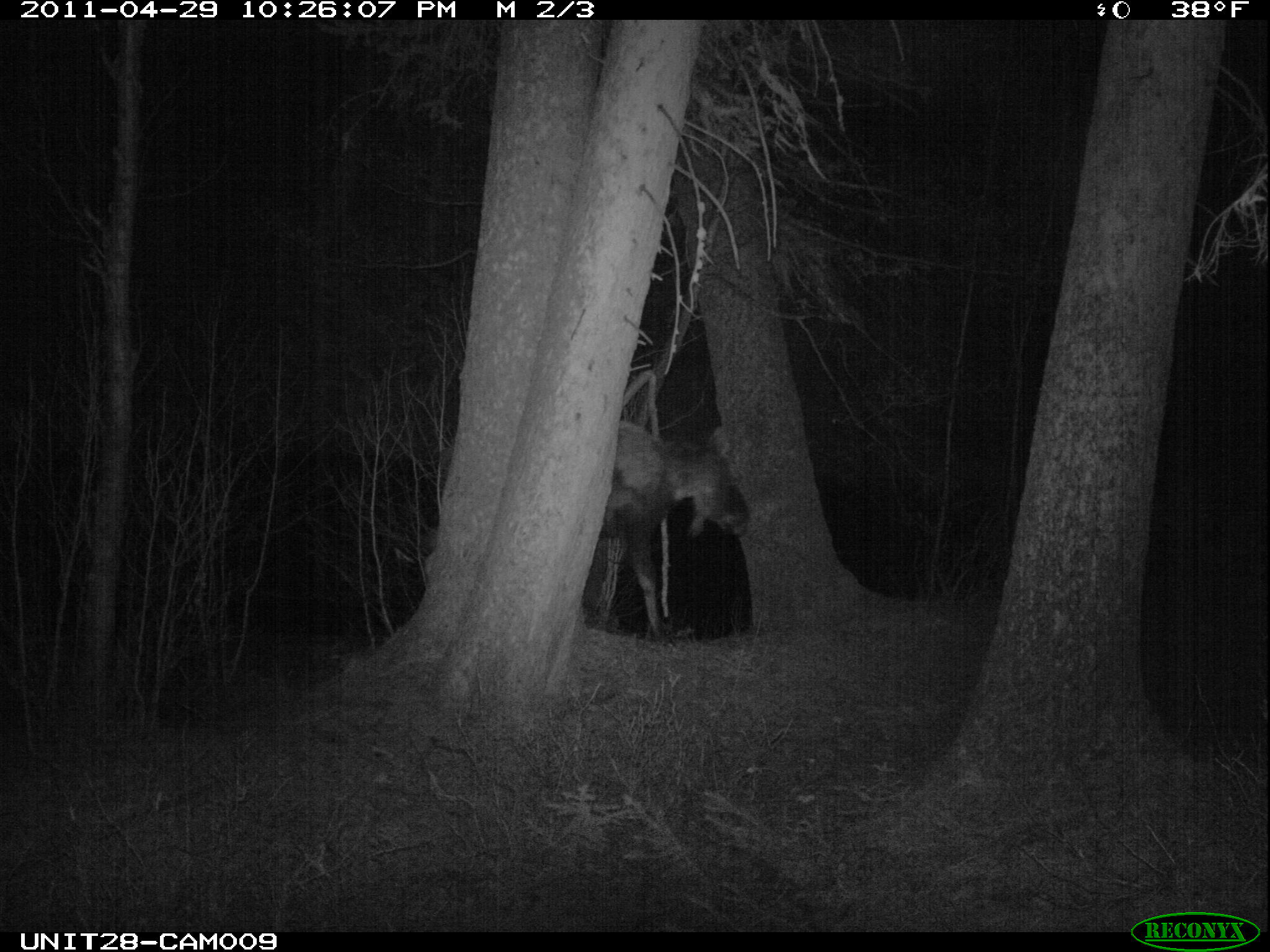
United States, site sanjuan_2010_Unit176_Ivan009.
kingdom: Animalia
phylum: Chordata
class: Mammalia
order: Artiodactyla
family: Cervidae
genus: Alces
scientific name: Alces alces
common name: moose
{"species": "Alces alces (moose)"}